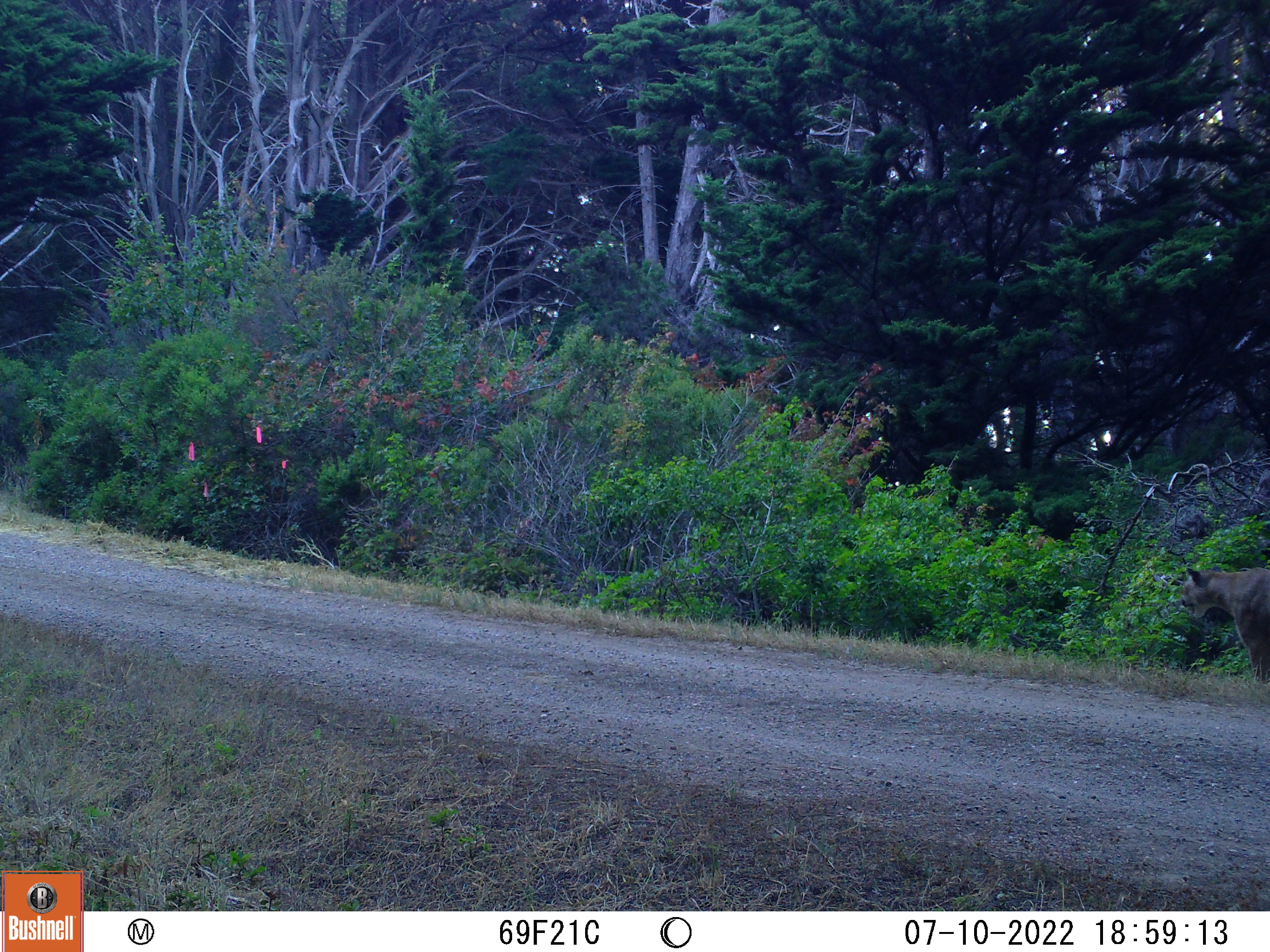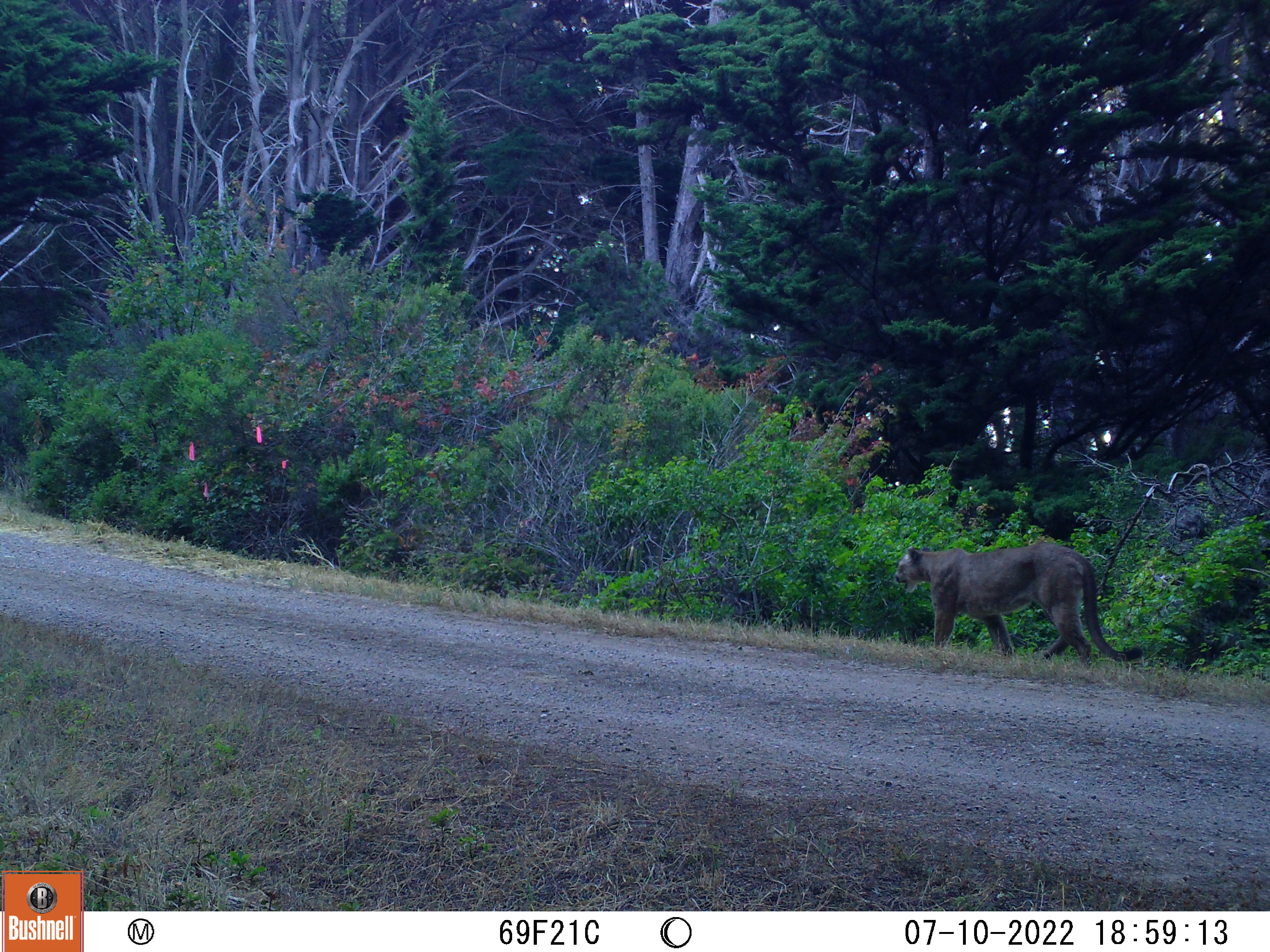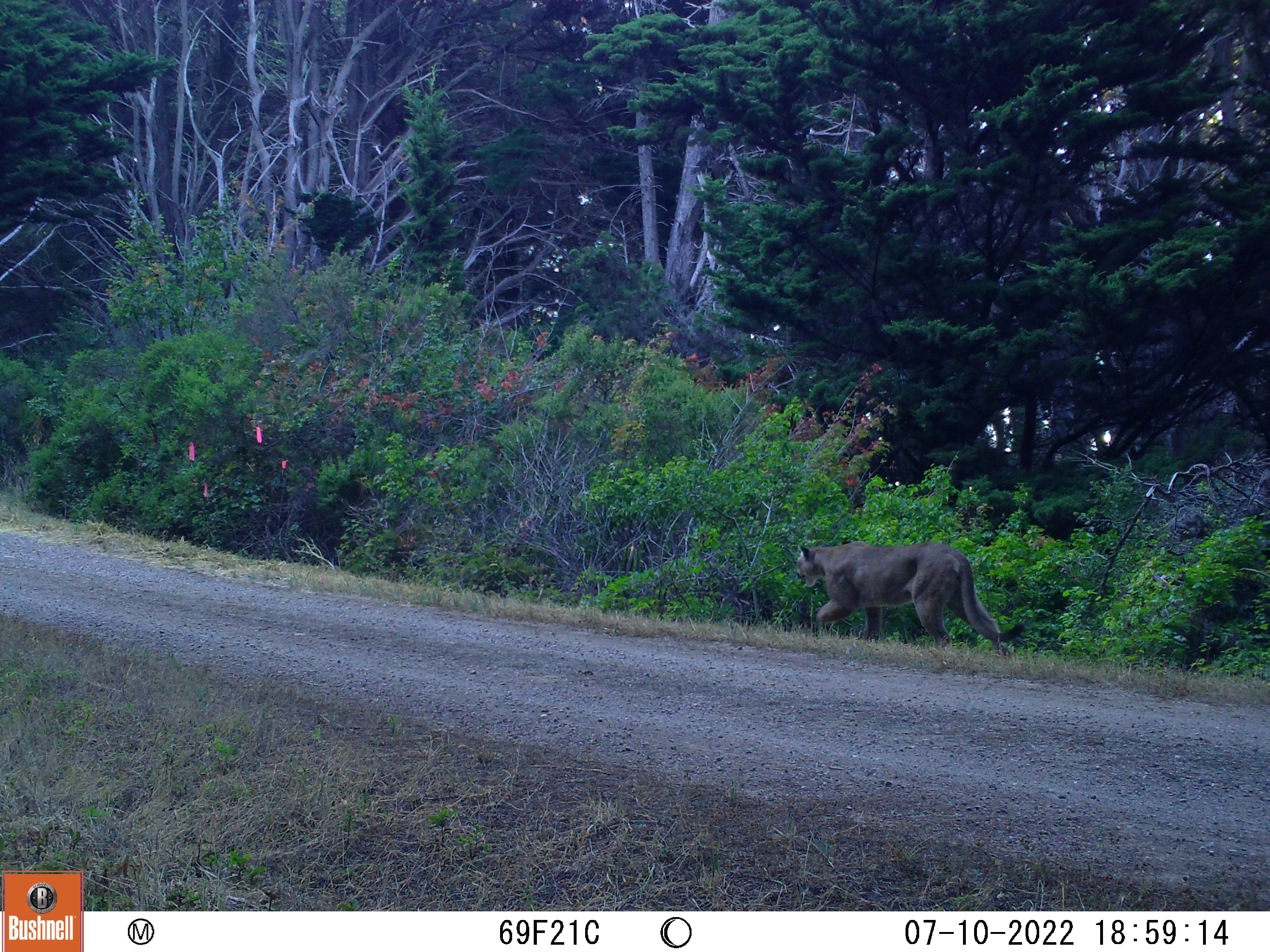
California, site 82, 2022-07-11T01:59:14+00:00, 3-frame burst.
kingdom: Animalia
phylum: Chordata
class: Mammalia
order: Carnivora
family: Felidae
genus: Puma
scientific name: Puma concolor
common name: puma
Puma (Puma concolor).